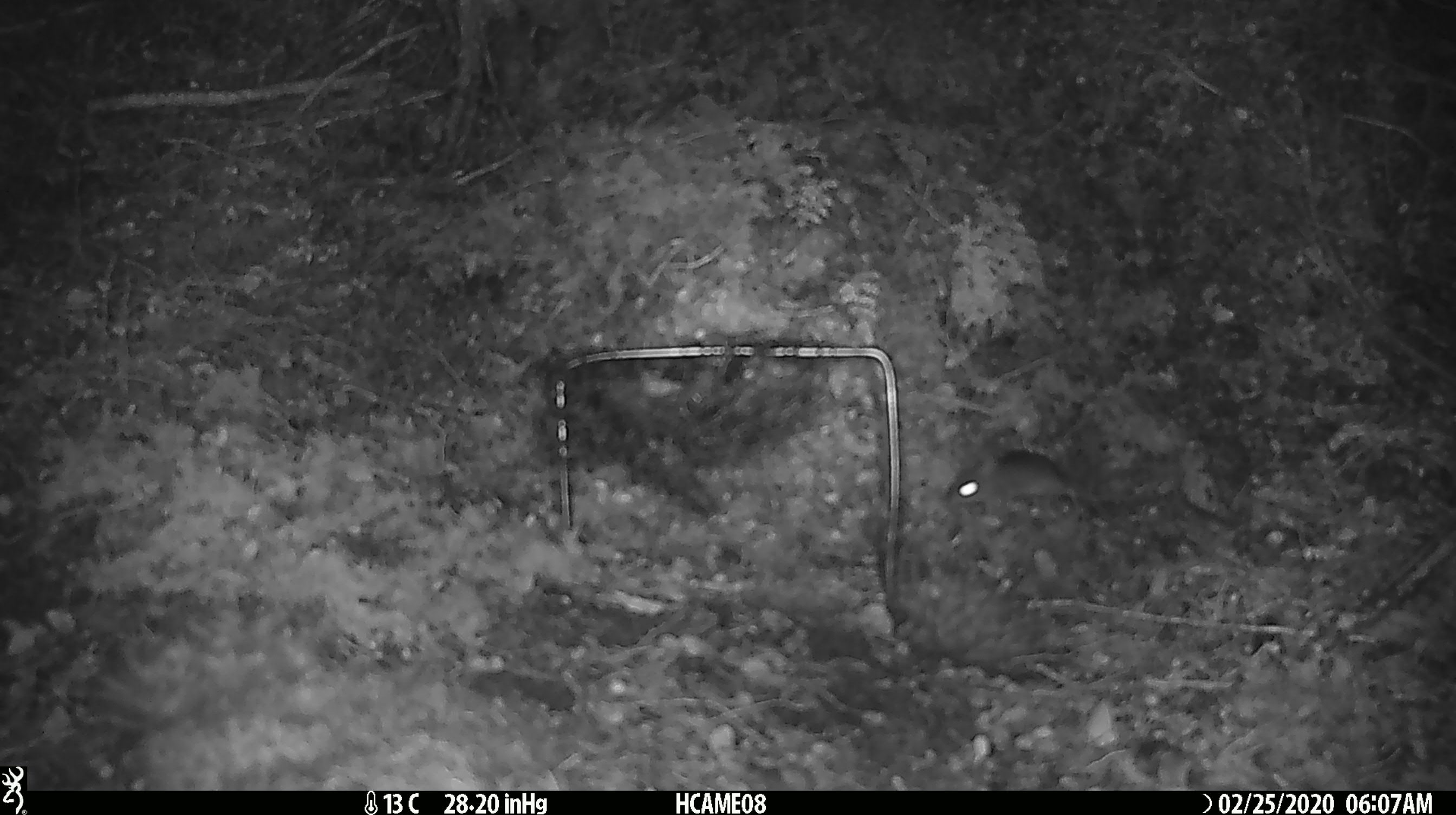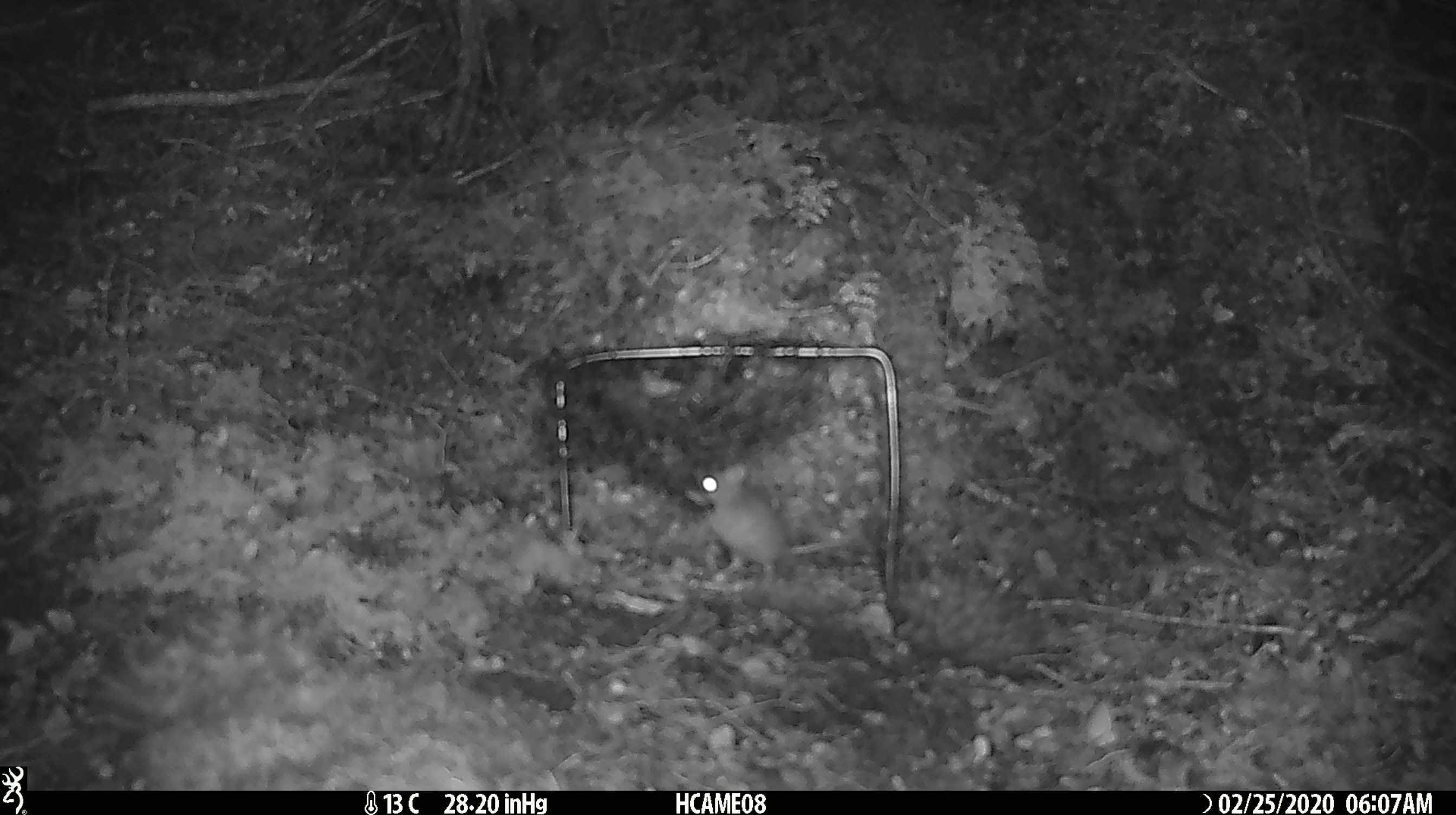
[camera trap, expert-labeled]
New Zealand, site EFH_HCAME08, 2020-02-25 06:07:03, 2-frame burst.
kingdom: Animalia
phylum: Chordata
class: Mammalia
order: Rodentia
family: Muridae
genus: Mus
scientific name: Mus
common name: mouse